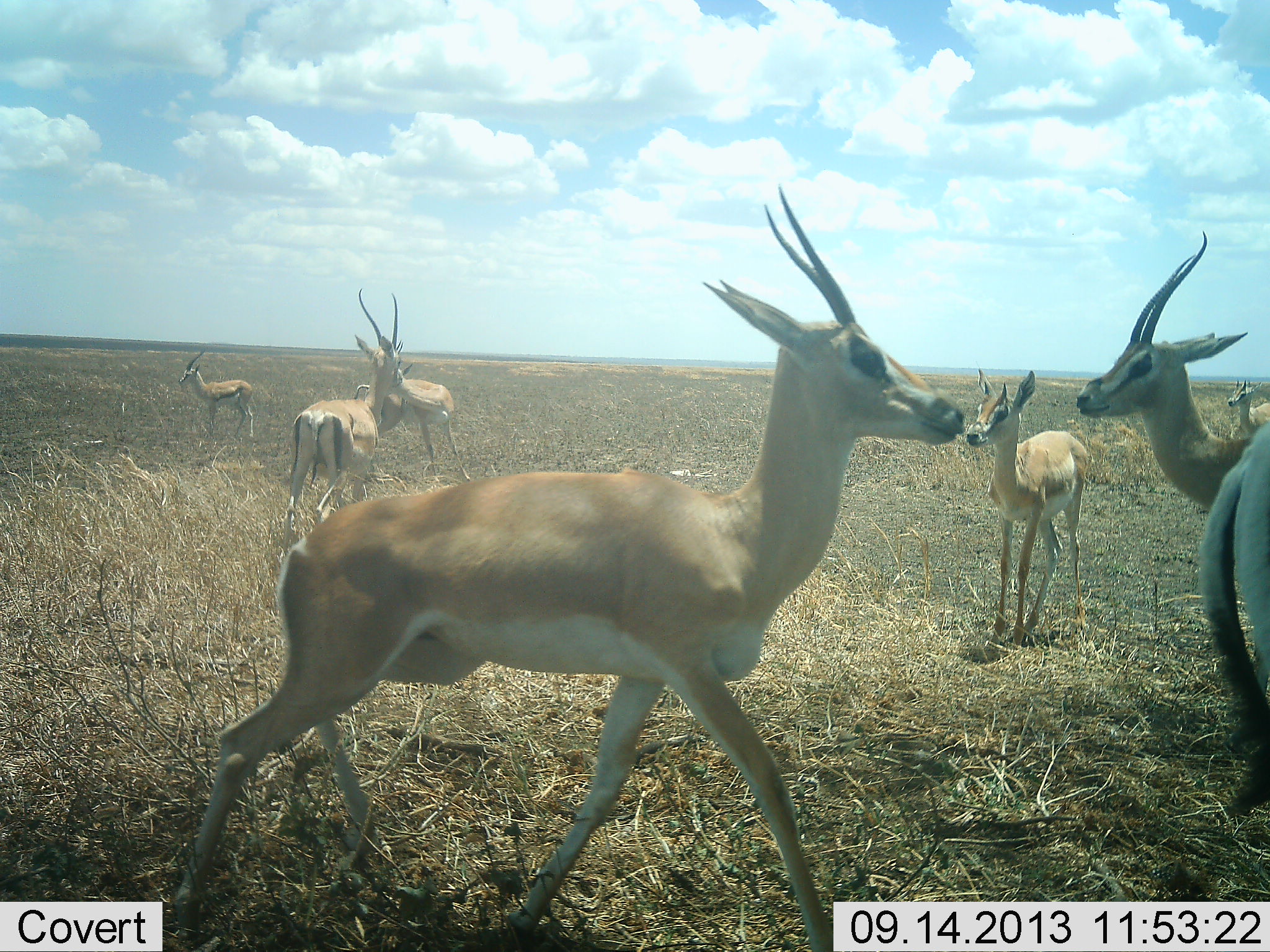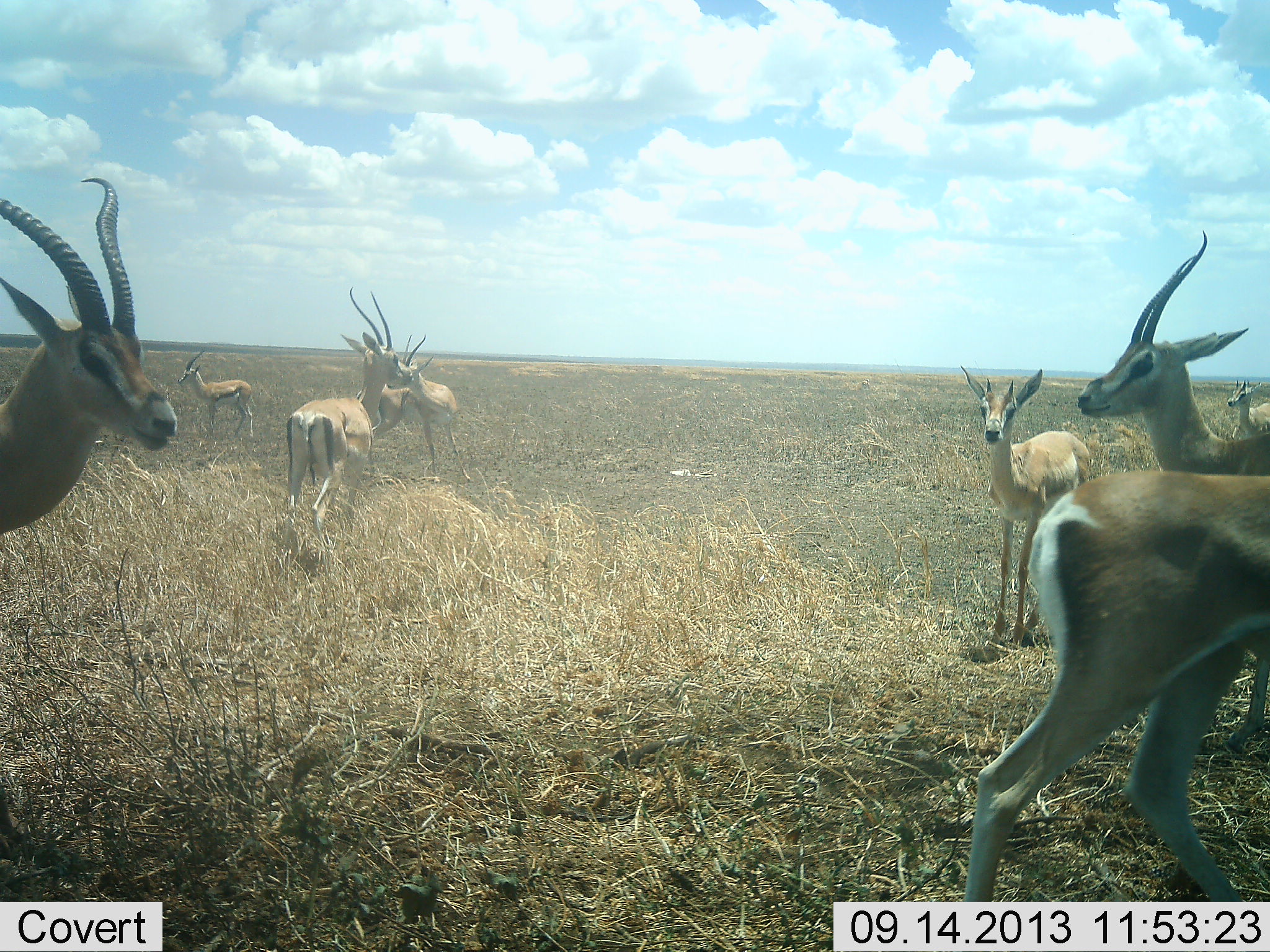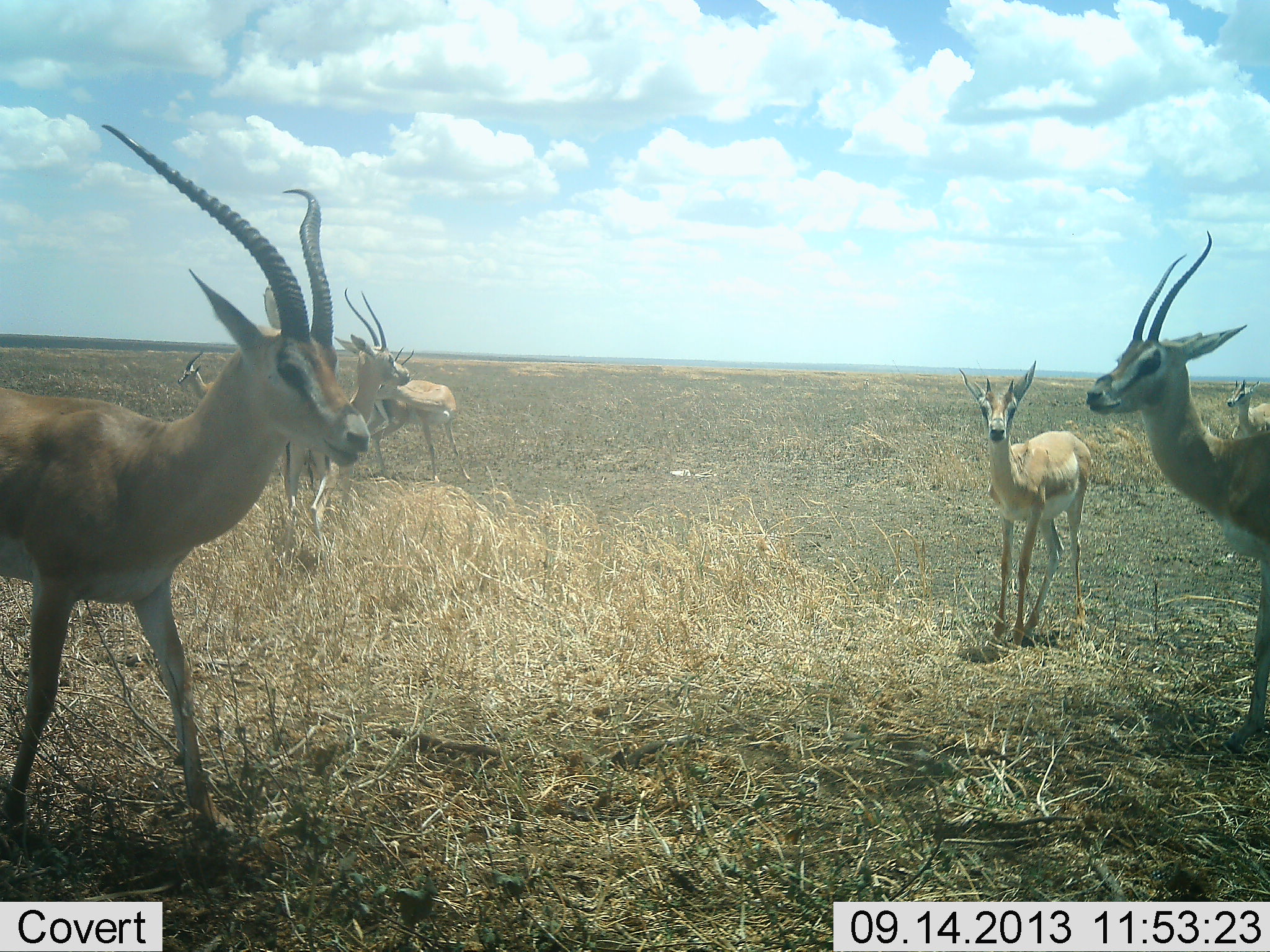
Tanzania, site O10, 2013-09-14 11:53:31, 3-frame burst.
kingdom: Animalia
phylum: Chordata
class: Mammalia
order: Artiodactyla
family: Bovidae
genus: Nanger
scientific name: Nanger granti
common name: grant's gazelle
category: gazellegrants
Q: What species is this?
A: Gazellegrants (grant's gazelle) (Nanger granti).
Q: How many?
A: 8.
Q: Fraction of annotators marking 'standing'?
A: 95%.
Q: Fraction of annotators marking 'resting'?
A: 0%.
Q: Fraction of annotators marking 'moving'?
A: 84%.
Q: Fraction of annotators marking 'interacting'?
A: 16%.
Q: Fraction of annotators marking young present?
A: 16%.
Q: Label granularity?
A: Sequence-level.